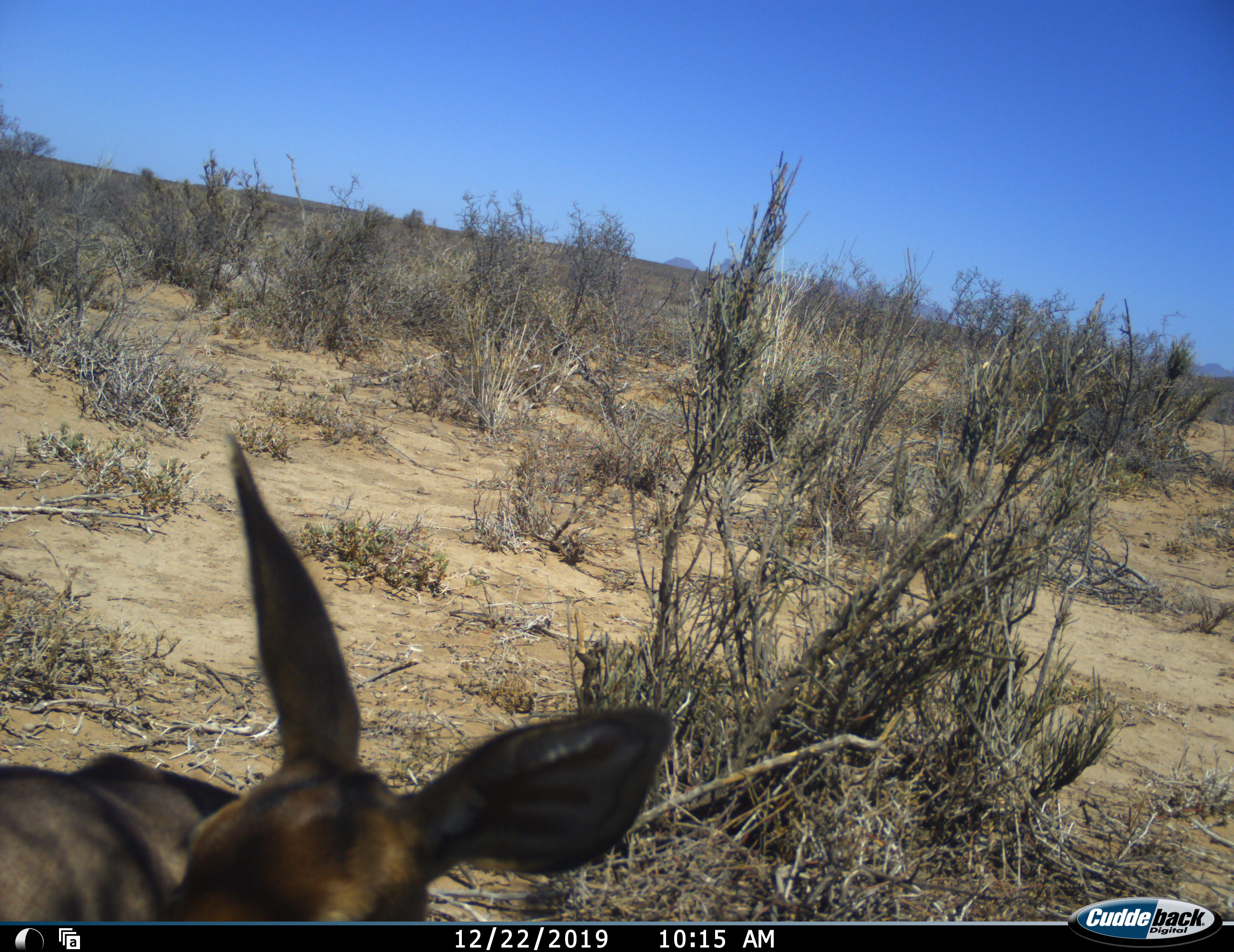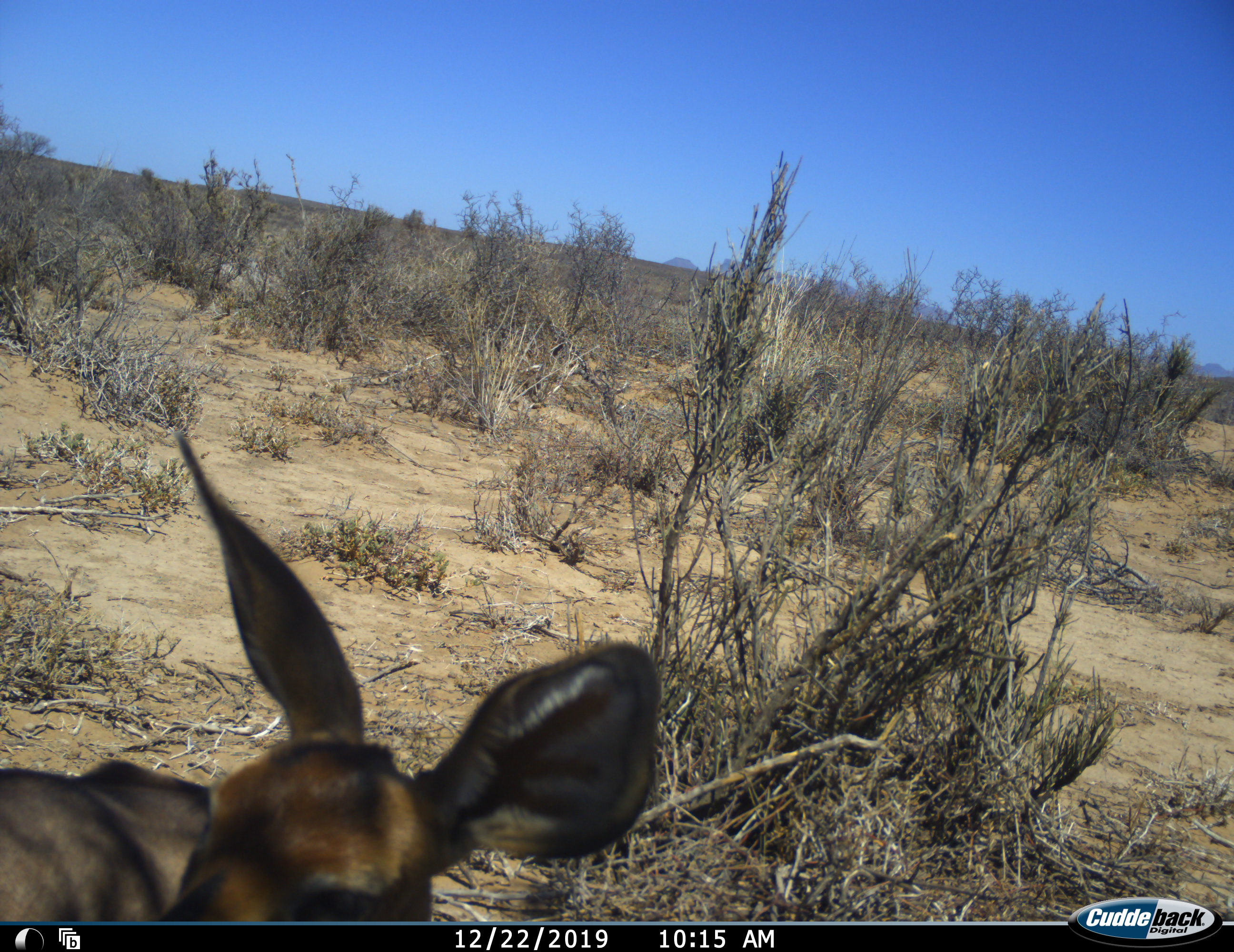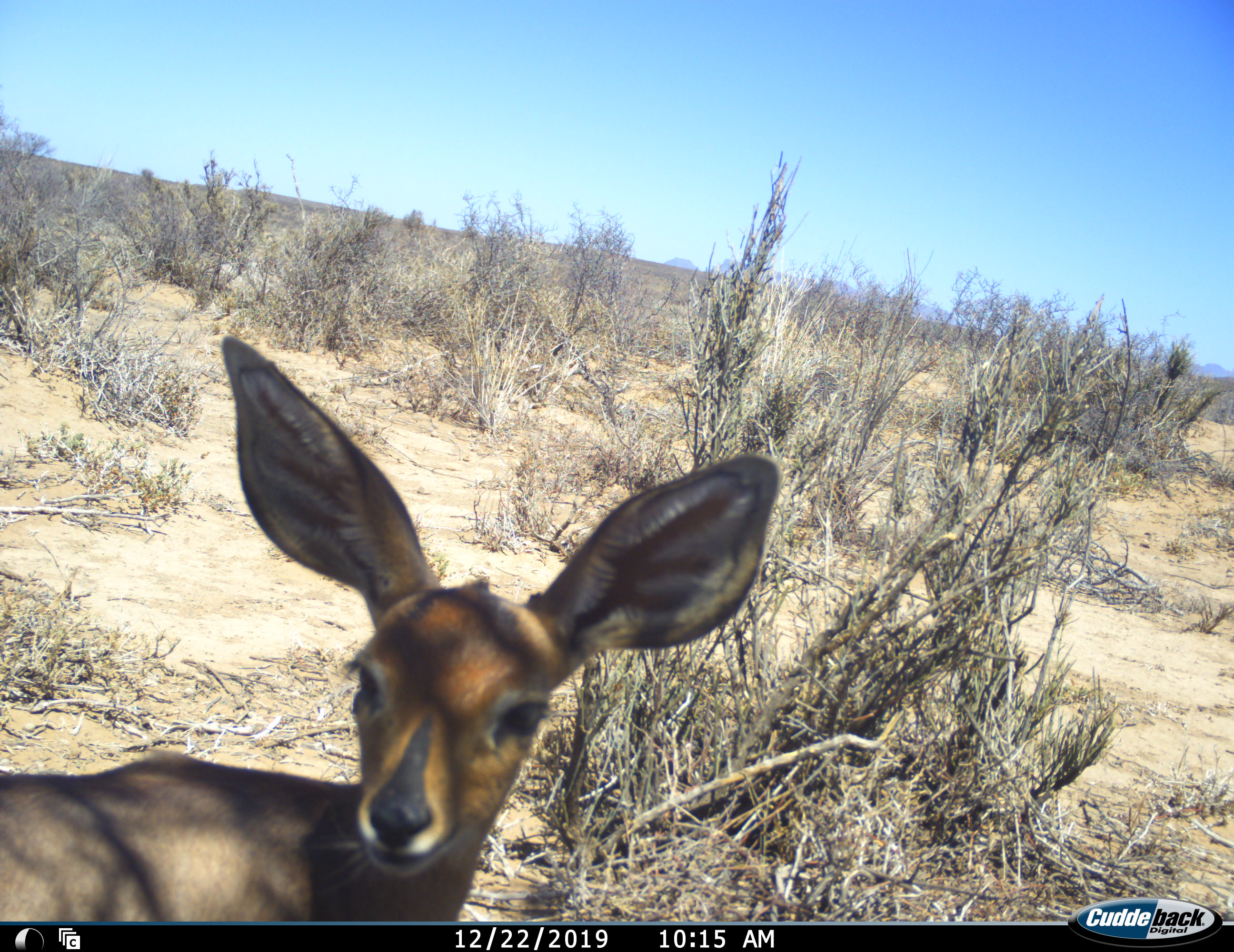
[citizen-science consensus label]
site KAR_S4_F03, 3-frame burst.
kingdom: Animalia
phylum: Chordata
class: Mammalia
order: Artiodactyla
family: Bovidae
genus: Raphicerus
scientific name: Raphicerus campestris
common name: steenbok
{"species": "steenbok (Raphicerus campestris)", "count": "1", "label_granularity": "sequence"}